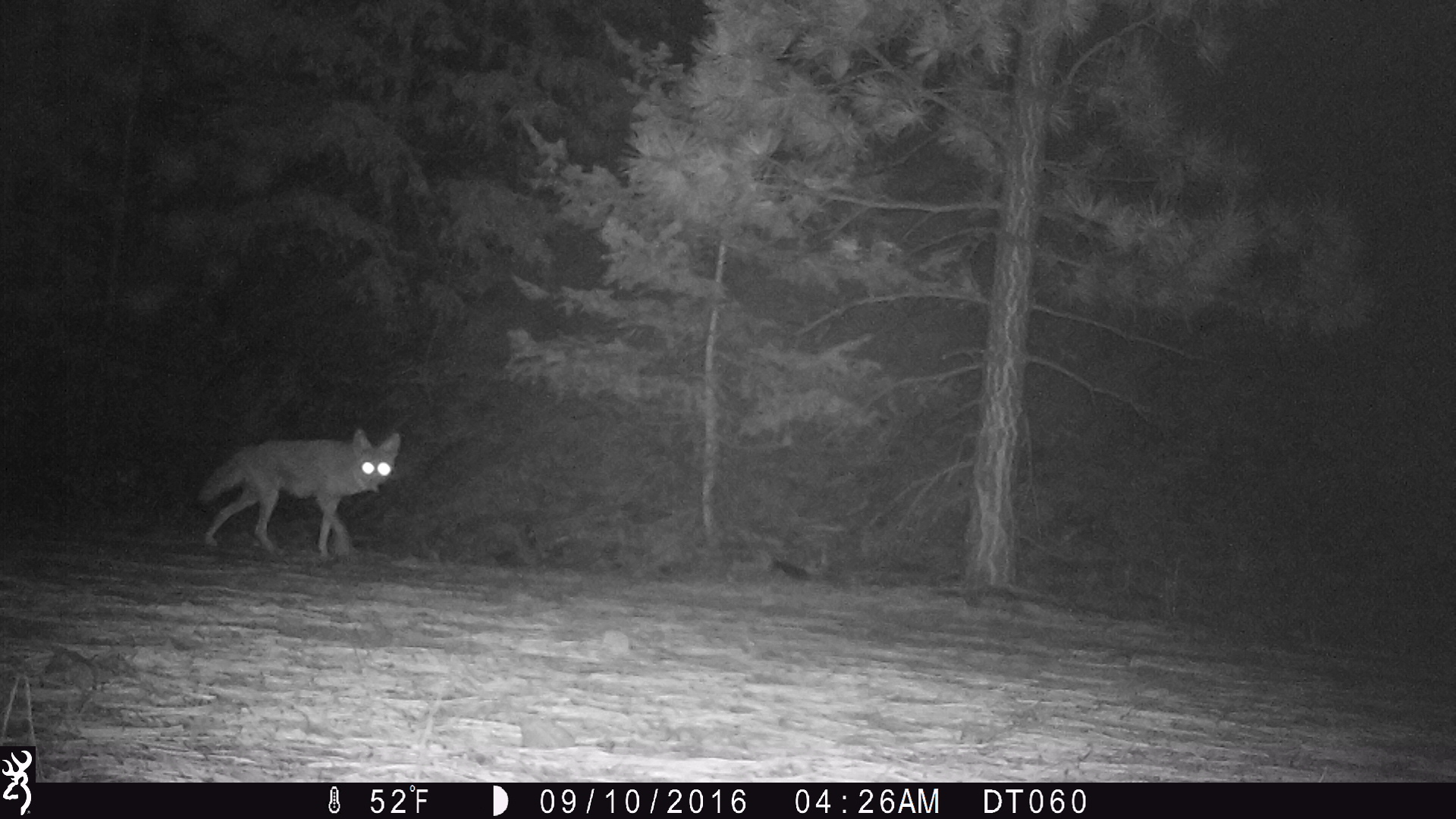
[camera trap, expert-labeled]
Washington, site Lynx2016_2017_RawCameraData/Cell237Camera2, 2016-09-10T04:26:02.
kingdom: Animalia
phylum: Chordata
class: Mammalia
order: Carnivora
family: Canidae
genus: Canis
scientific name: Canis latrans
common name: coyote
Canis latrans (coyote). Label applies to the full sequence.